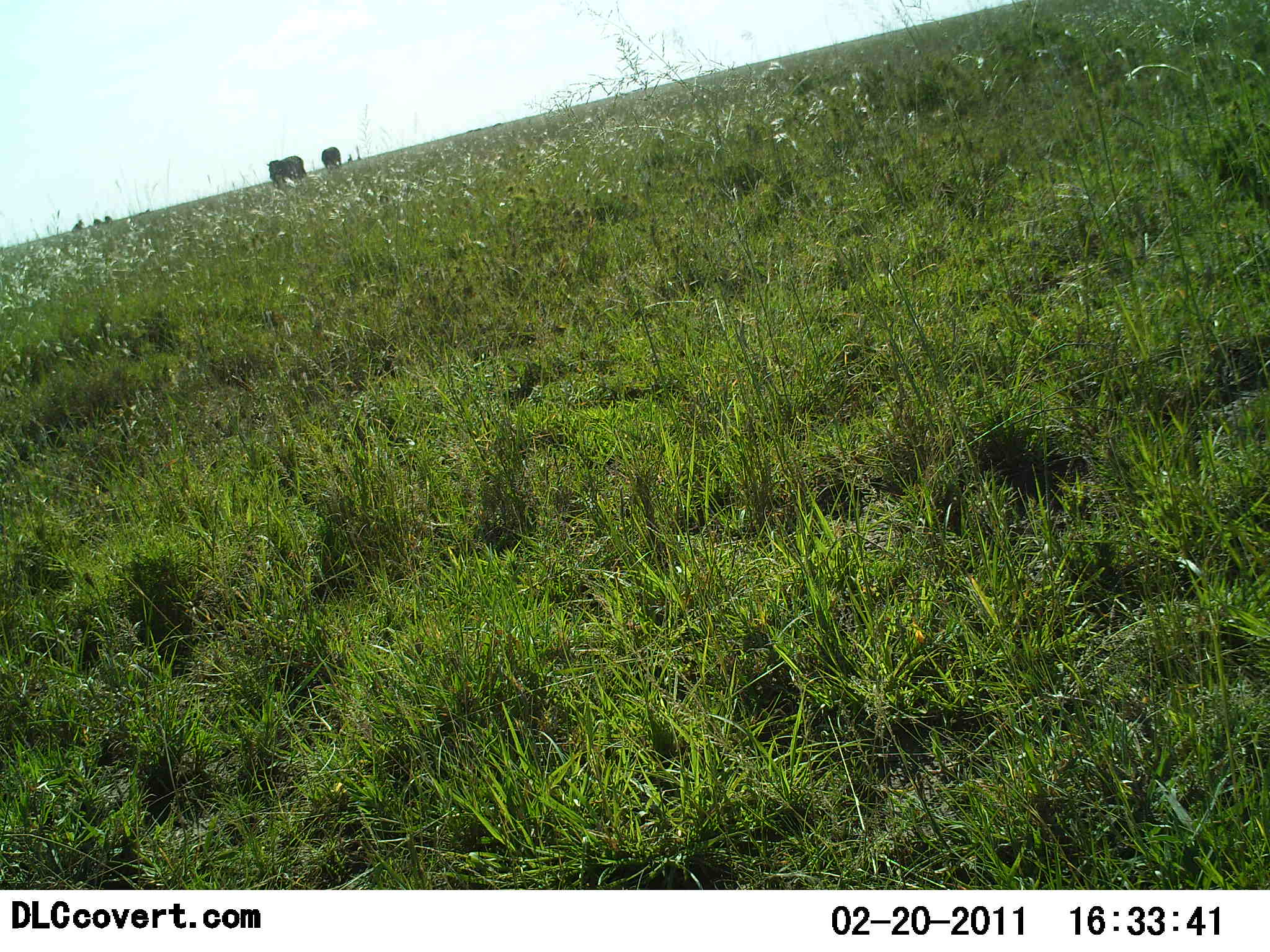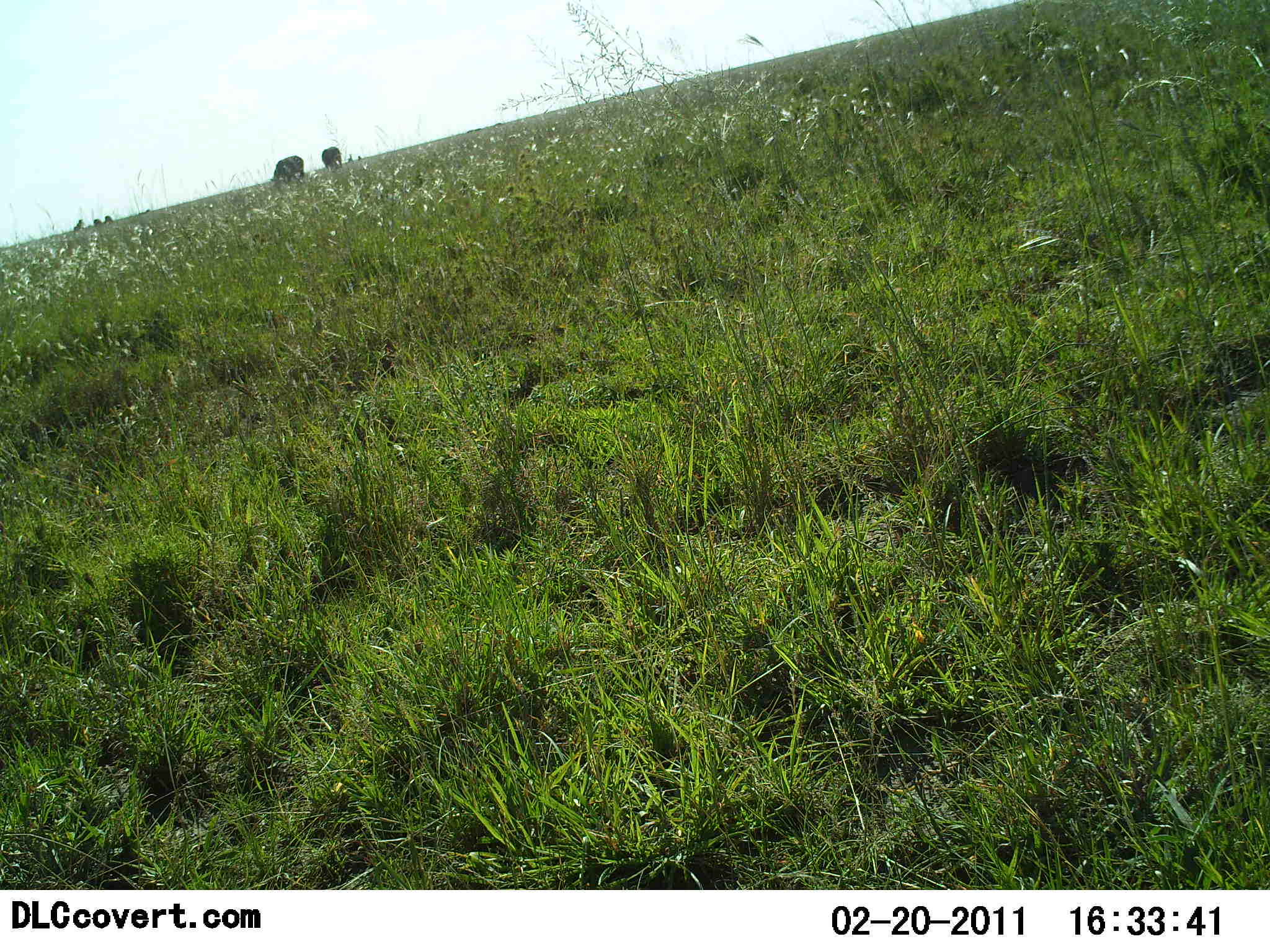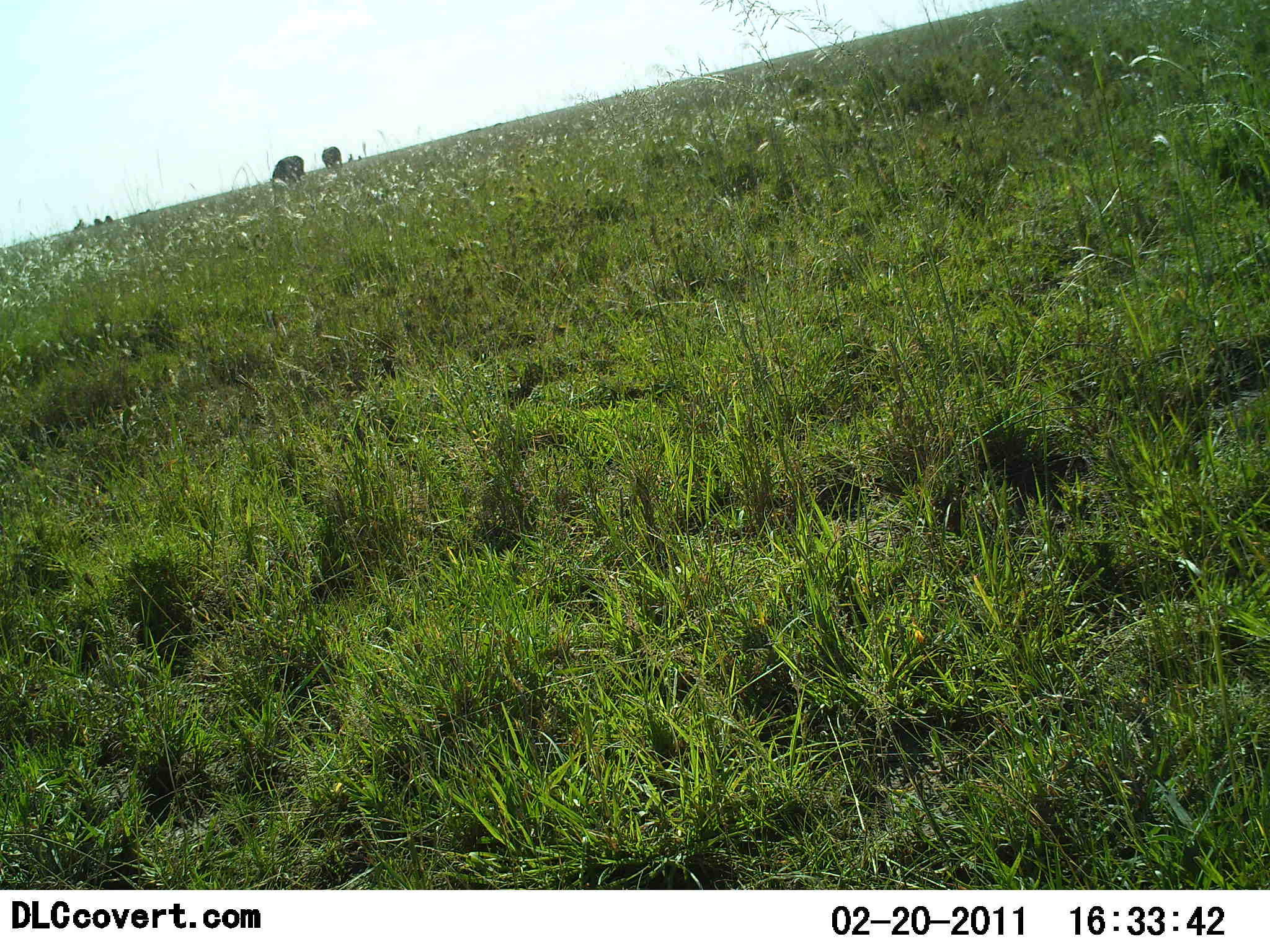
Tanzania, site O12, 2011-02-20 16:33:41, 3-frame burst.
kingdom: Animalia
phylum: Chordata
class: Mammalia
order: Artiodactyla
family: Bovidae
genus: Connochaetes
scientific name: Connochaetes taurinus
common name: blue wildebeest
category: wildebeest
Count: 2.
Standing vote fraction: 75%.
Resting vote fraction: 0%.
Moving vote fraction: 0%.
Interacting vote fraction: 0%.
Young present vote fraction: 0%.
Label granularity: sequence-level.